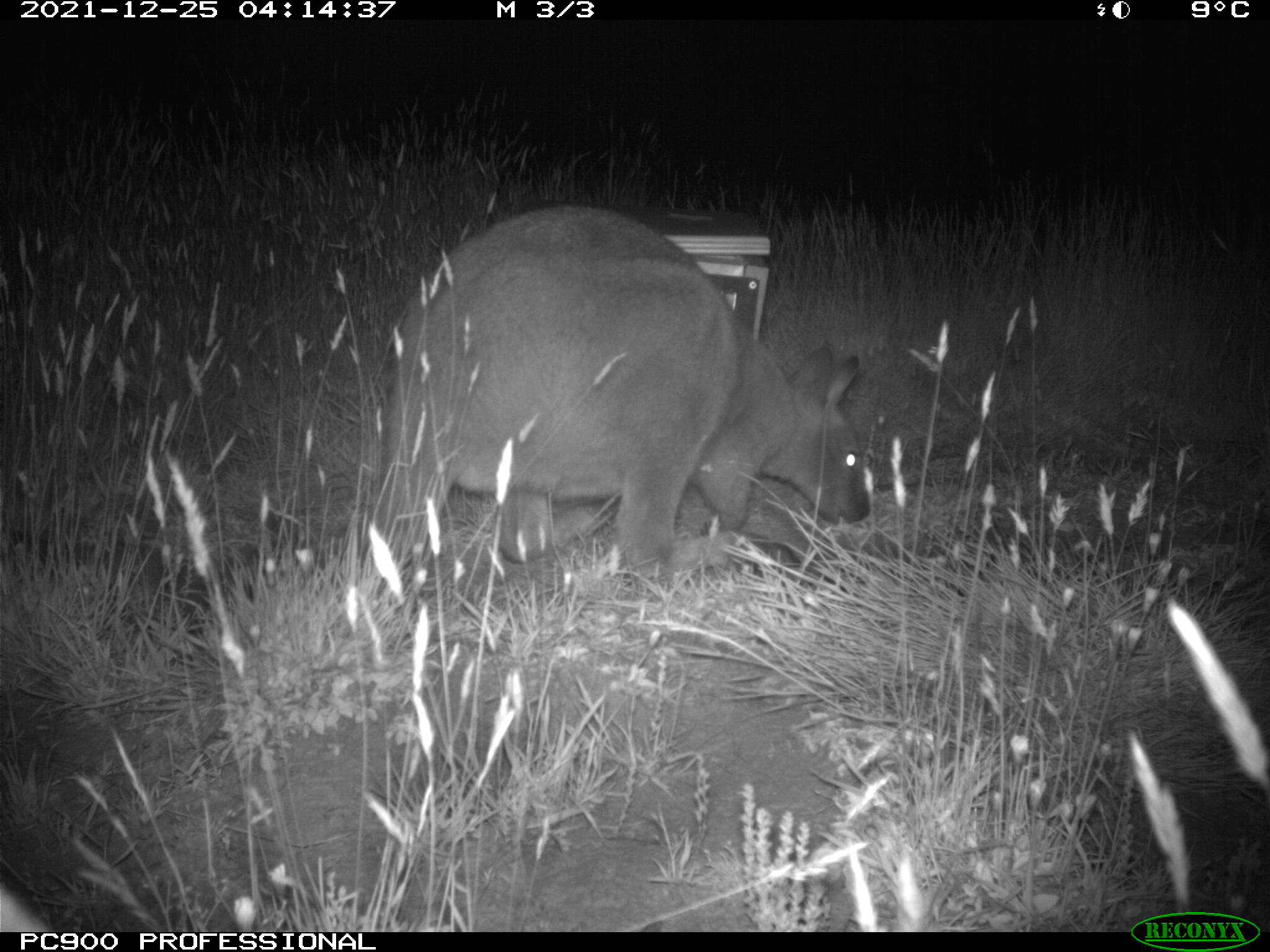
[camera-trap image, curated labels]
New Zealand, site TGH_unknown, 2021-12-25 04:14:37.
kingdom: Animalia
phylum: Chordata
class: Mammalia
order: Diprotodontia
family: Macropodidae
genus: Notamacropus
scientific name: Notamacropus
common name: wallaby